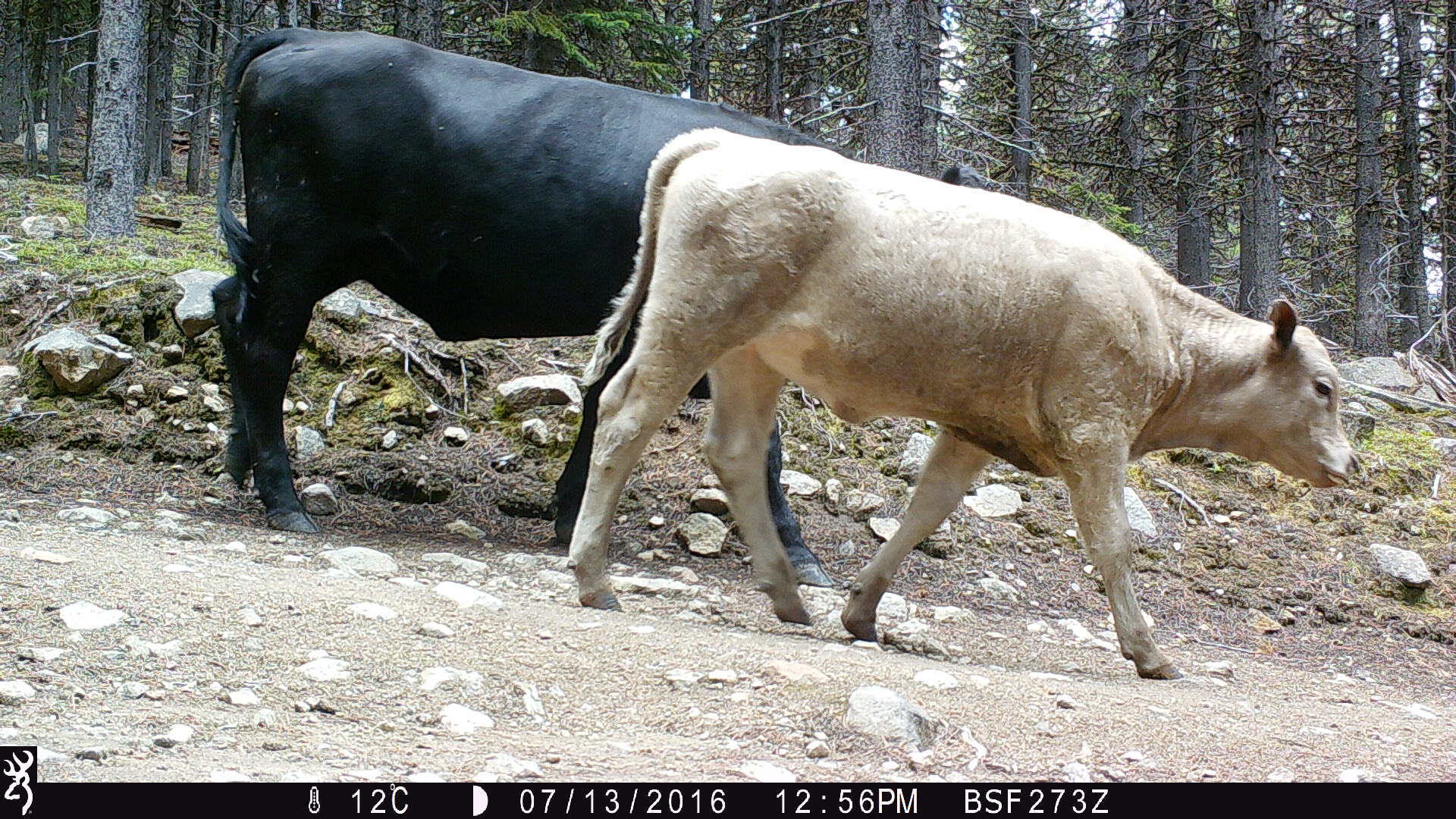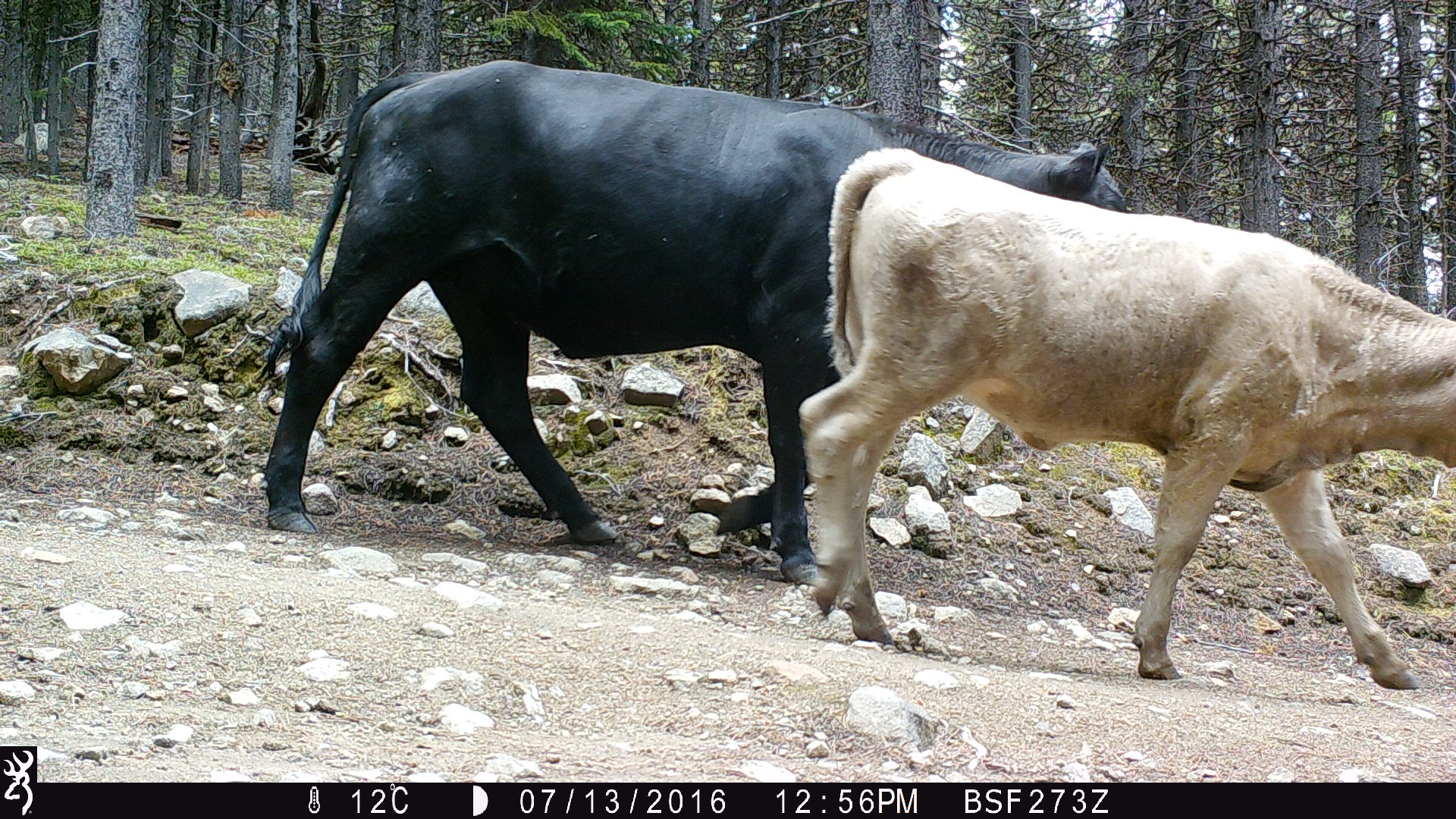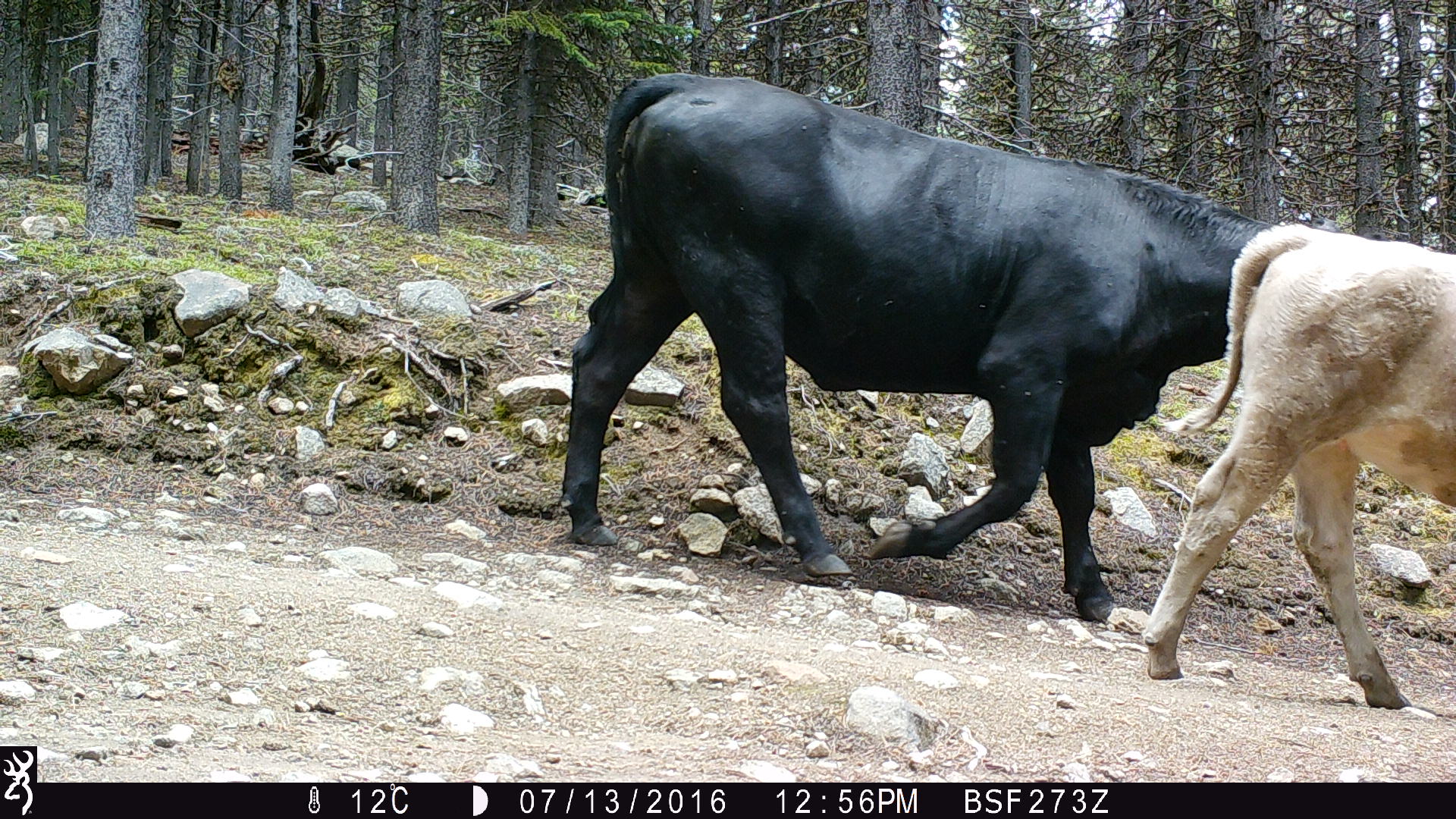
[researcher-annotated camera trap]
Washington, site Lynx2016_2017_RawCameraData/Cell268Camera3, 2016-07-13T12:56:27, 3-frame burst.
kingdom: Animalia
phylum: Chordata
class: Mammalia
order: Artiodactyla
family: Bovidae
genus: Bos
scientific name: Bos taurus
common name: domestic cattle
Domestic cattle (Bos taurus). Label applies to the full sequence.